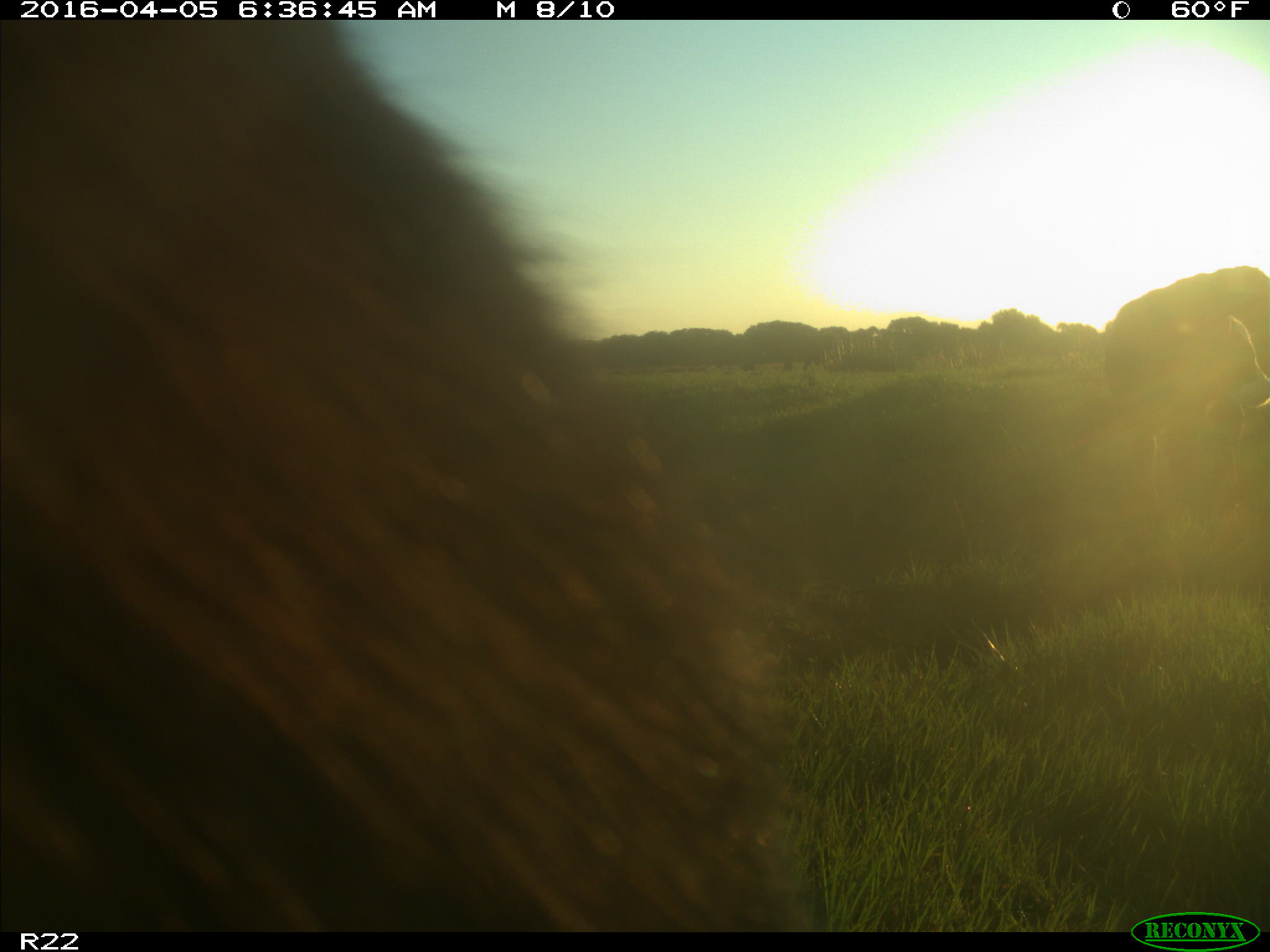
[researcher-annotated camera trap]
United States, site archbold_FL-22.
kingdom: Animalia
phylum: Chordata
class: Mammalia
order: Artiodactyla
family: Bovidae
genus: Bos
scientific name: Bos taurus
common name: domestic cow